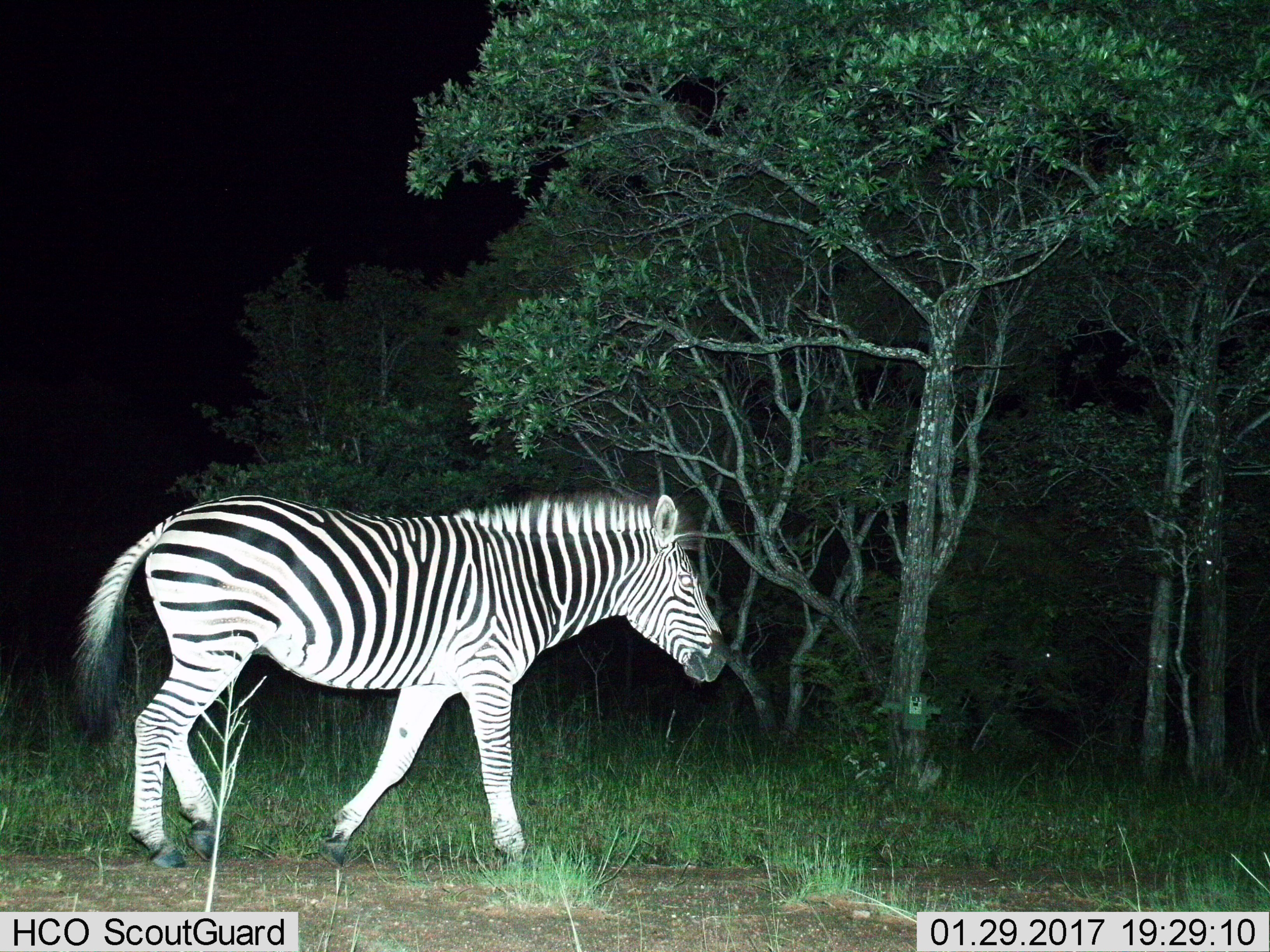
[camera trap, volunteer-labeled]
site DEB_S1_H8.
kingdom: Animalia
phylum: Chordata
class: Mammalia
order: Perissodactyla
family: Equidae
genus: Equus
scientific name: Equus quagga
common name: plains zebra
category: zebraplains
Zebraplains (plains zebra) (Equus quagga), count 1. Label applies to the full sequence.